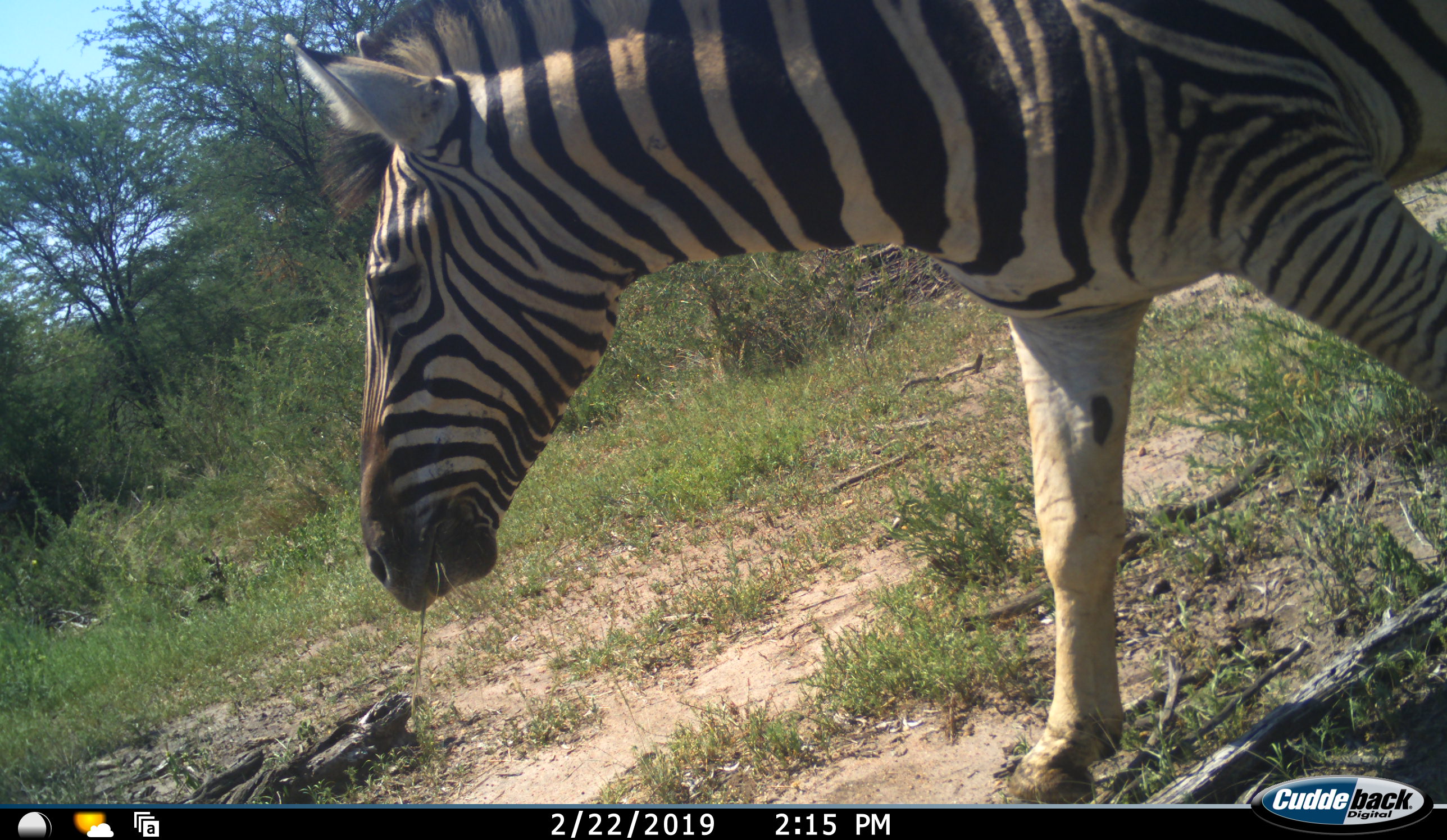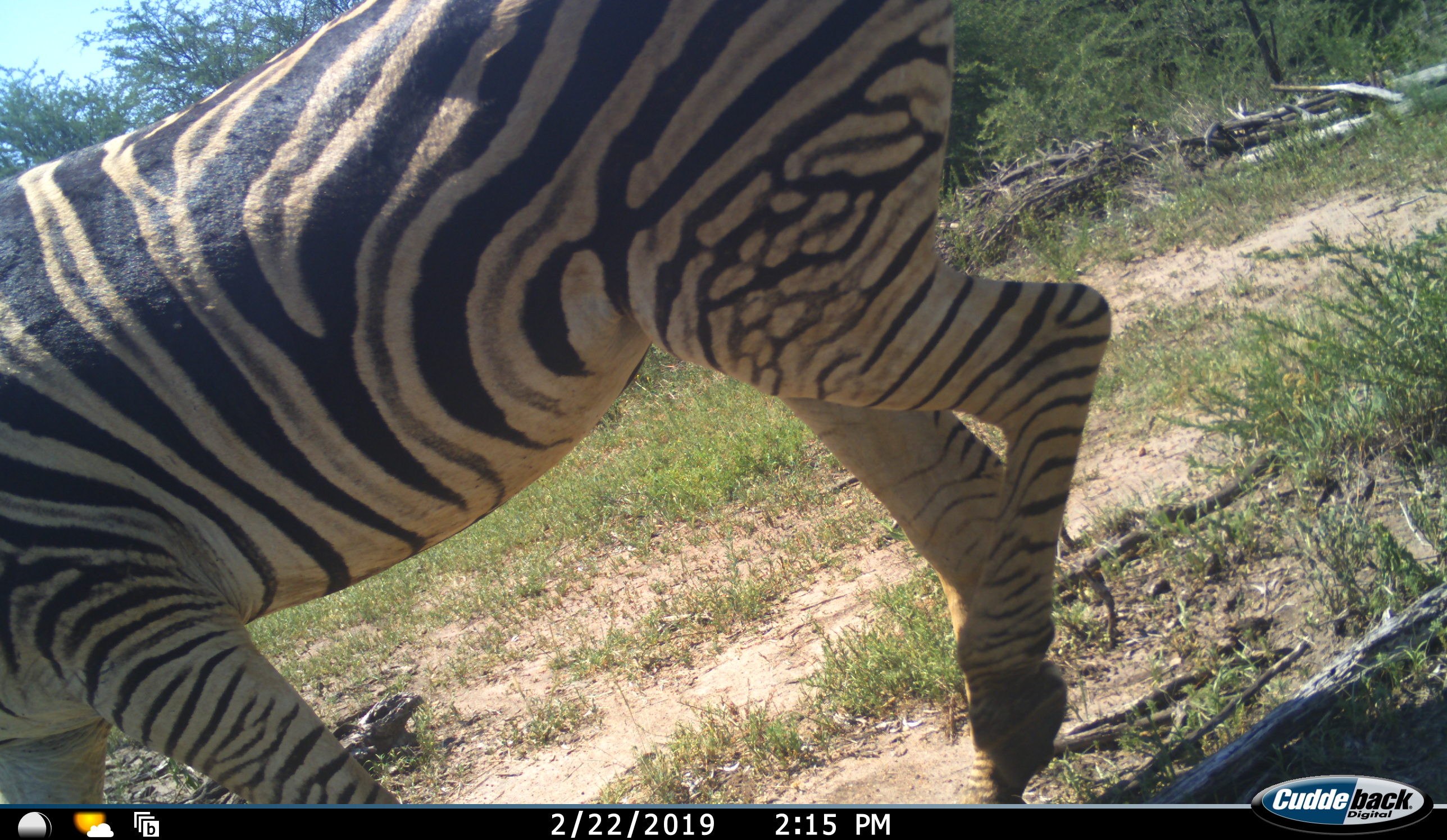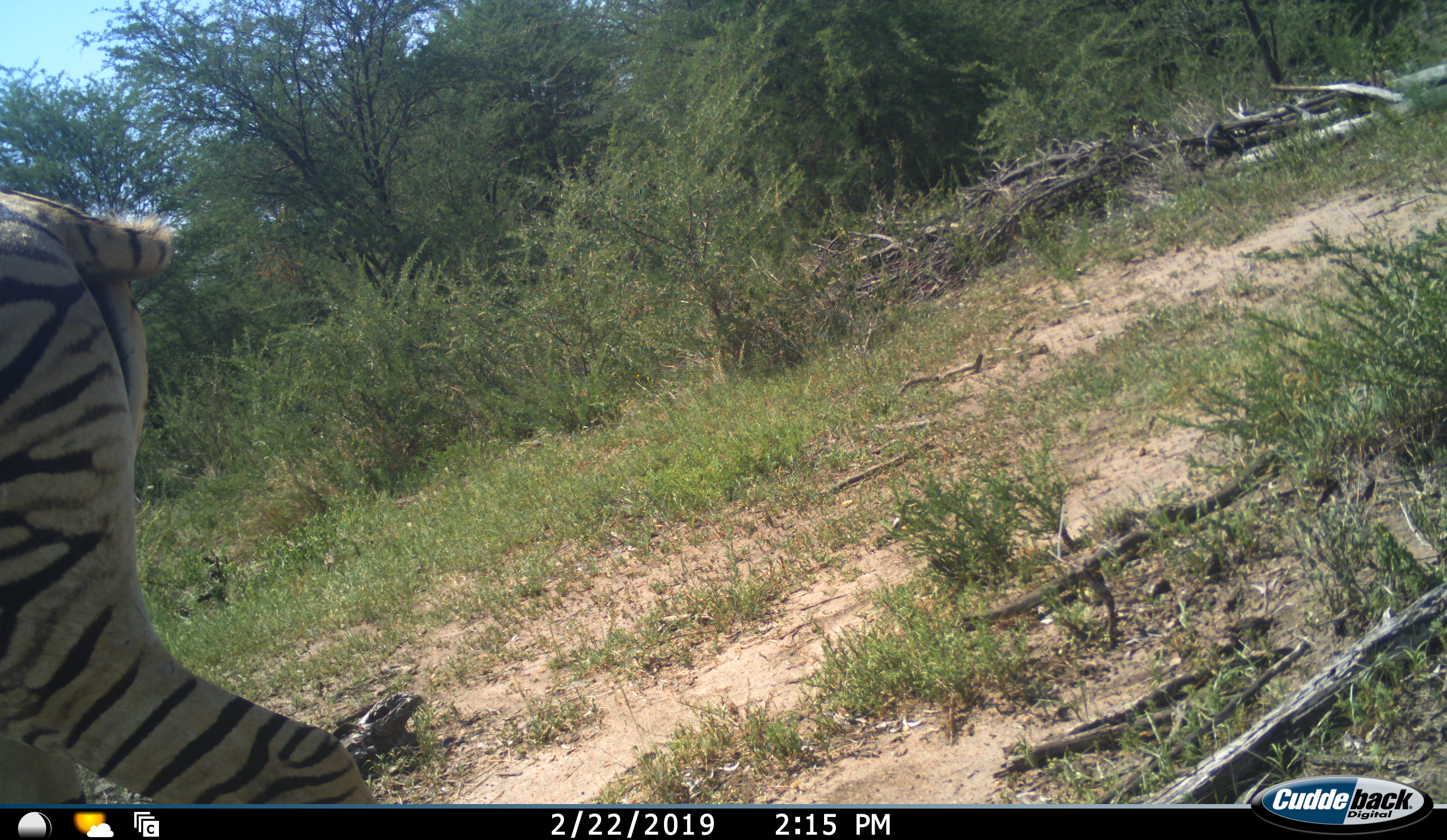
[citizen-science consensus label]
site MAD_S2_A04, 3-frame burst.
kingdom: Animalia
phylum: Chordata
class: Mammalia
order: Perissodactyla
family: Equidae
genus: Equus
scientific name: Equus quagga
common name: plains zebra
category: zebraplains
Zebraplains (plains zebra) (Equus quagga), count 1. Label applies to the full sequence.